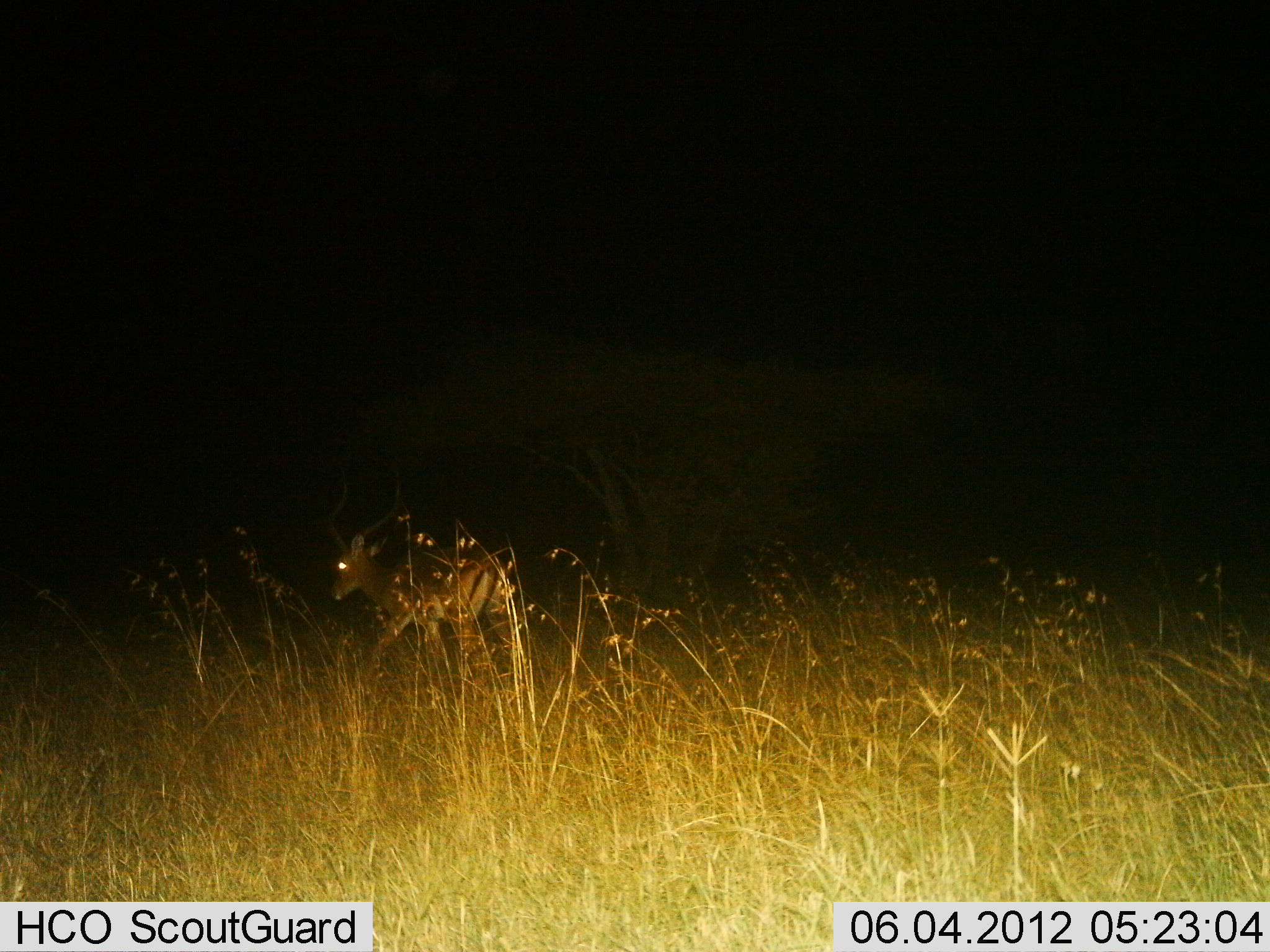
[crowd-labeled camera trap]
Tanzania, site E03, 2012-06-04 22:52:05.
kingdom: Animalia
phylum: Chordata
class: Mammalia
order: Artiodactyla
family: Bovidae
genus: Aepyceros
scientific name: Aepyceros melampus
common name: impala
Impala (Aepyceros melampus), count 1. Behavior (volunteer vote fractions): standing 40%, resting 0%, moving 60%, interacting 0%. Young present (vote fraction): 0%. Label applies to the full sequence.